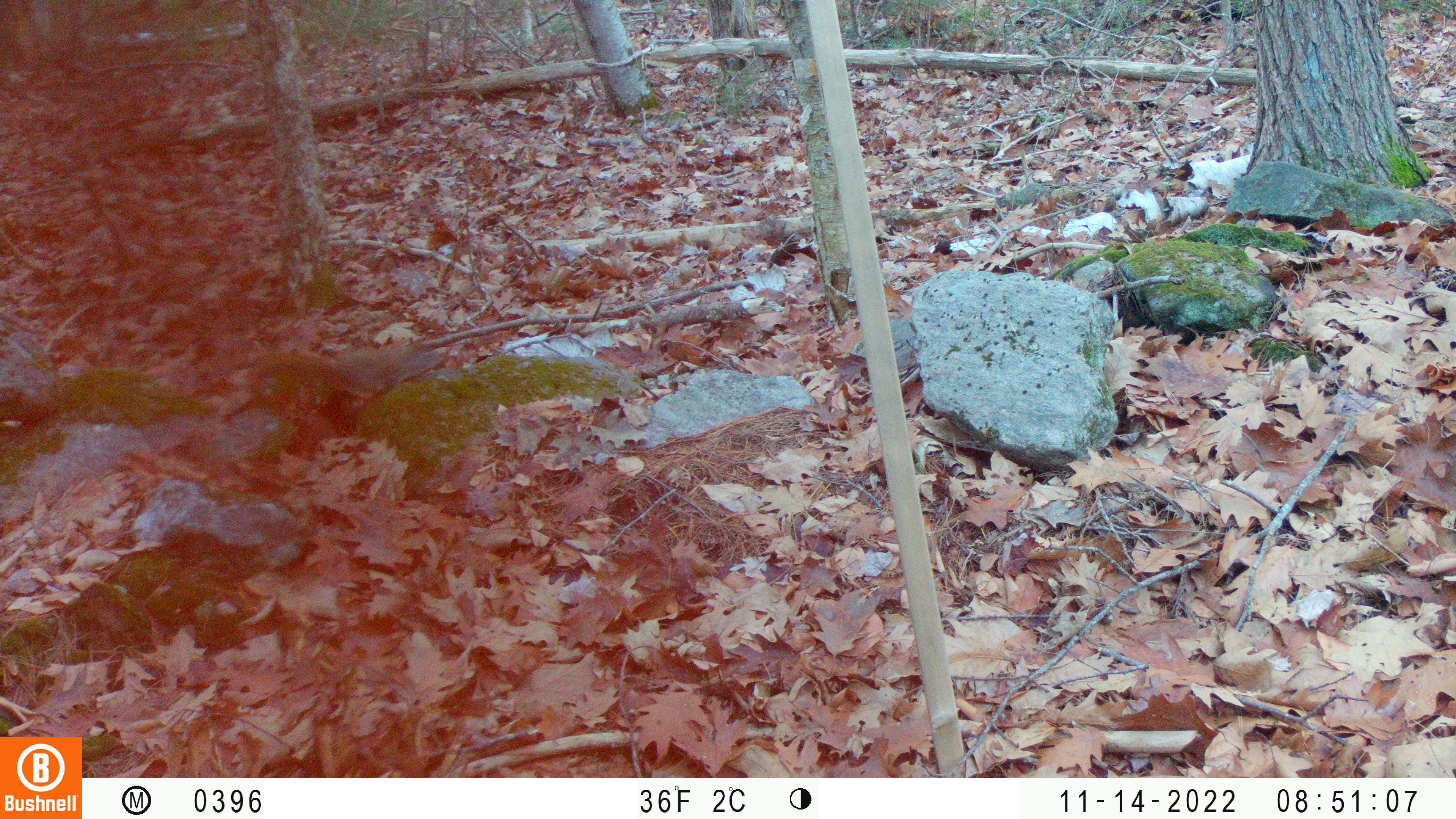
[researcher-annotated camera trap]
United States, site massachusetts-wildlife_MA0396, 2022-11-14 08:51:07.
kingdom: Animalia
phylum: Chordata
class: Mammalia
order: Rodentia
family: Sciuridae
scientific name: Sciuridae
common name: squirrel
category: squirrel sp.